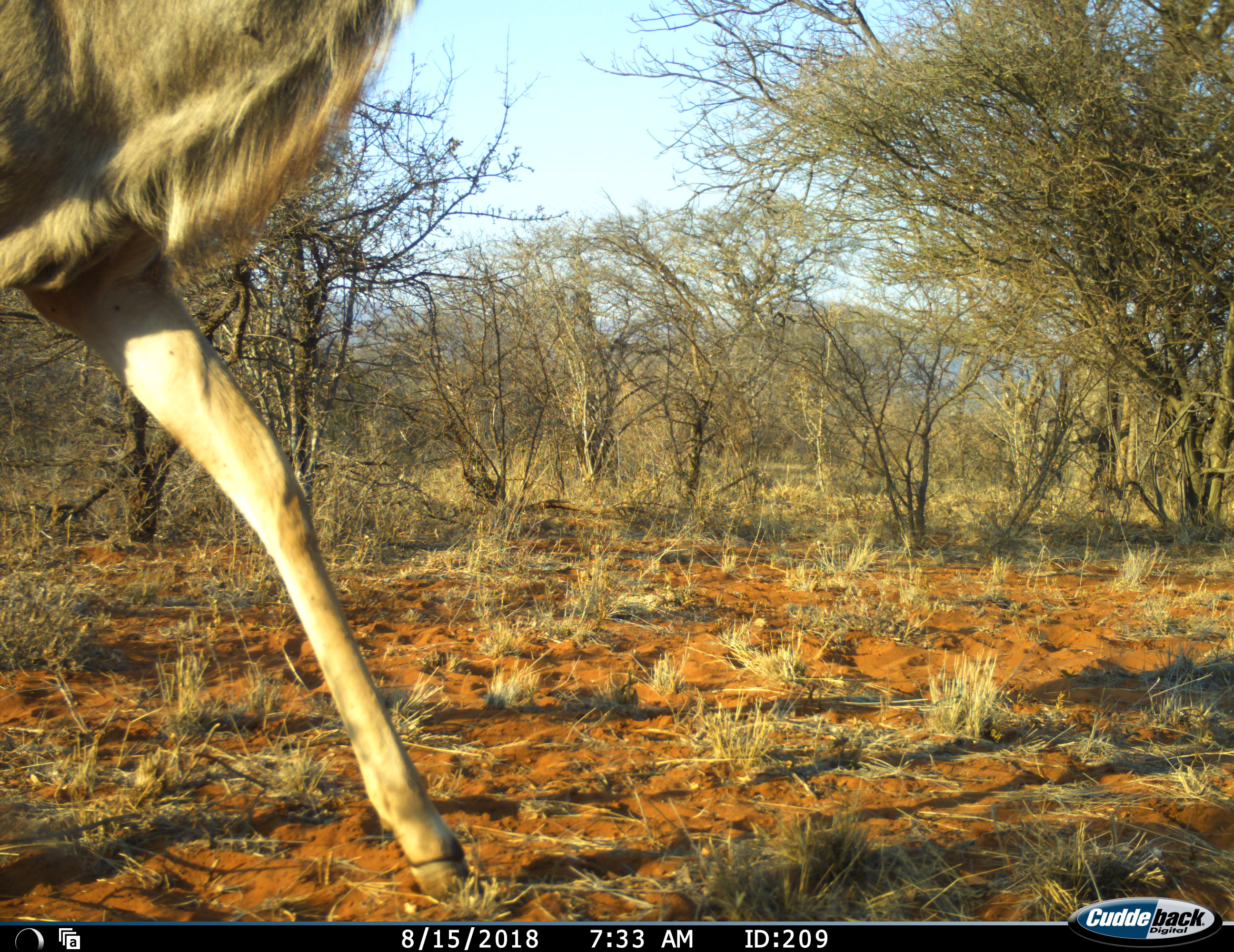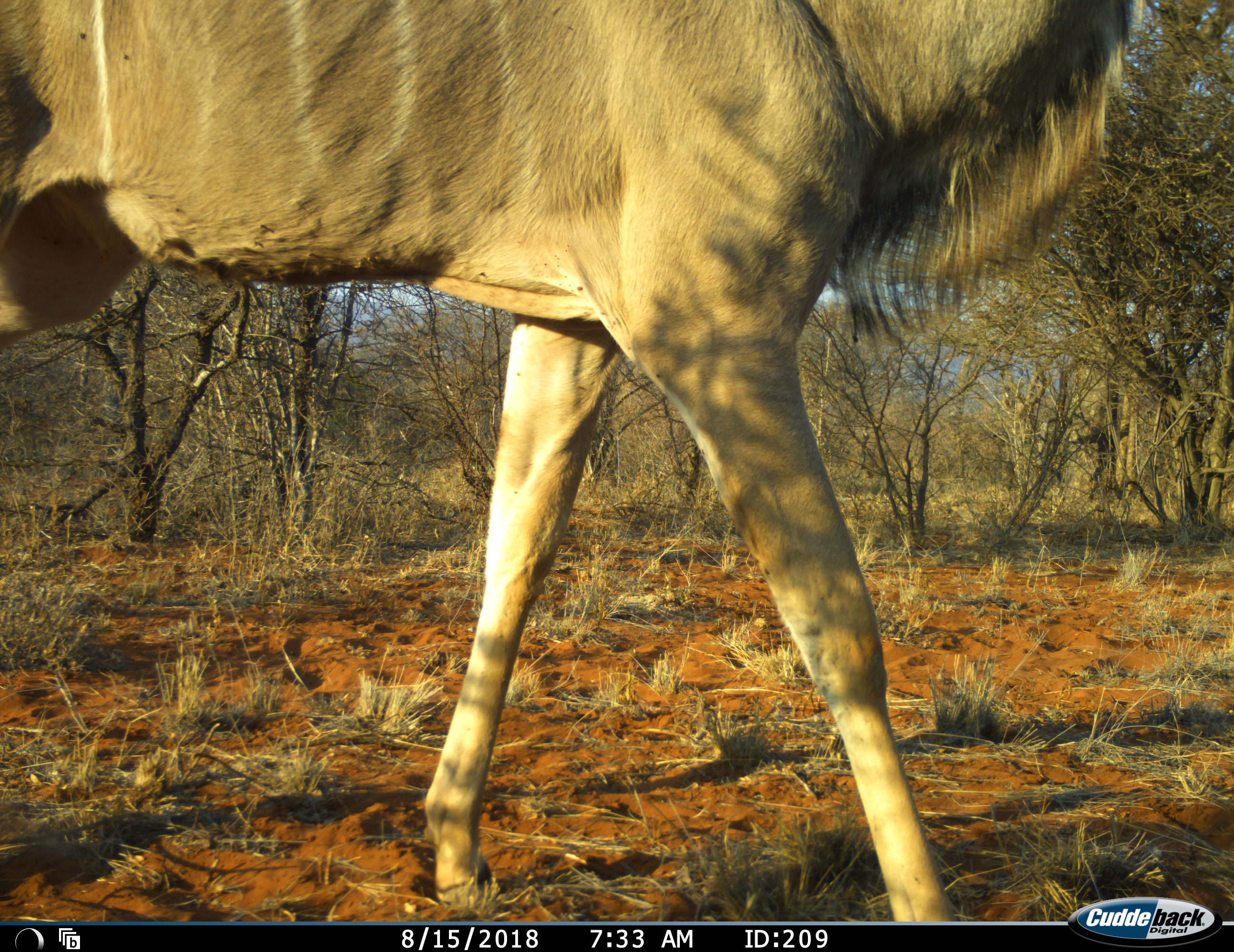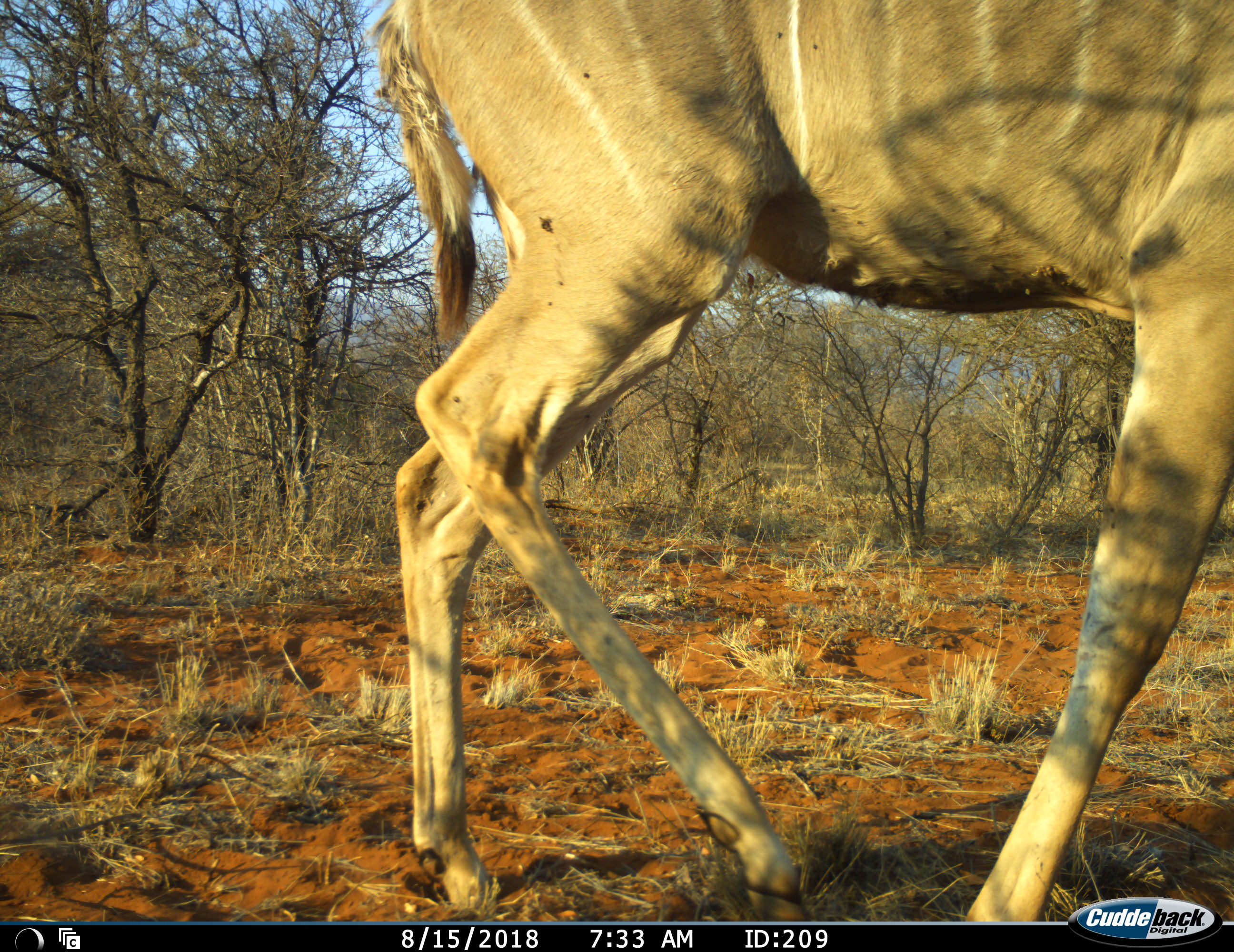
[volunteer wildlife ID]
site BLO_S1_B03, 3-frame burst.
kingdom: Animalia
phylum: Chordata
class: Mammalia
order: Artiodactyla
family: Bovidae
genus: Tragelaphus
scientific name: Tragelaphus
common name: kudu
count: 1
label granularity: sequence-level